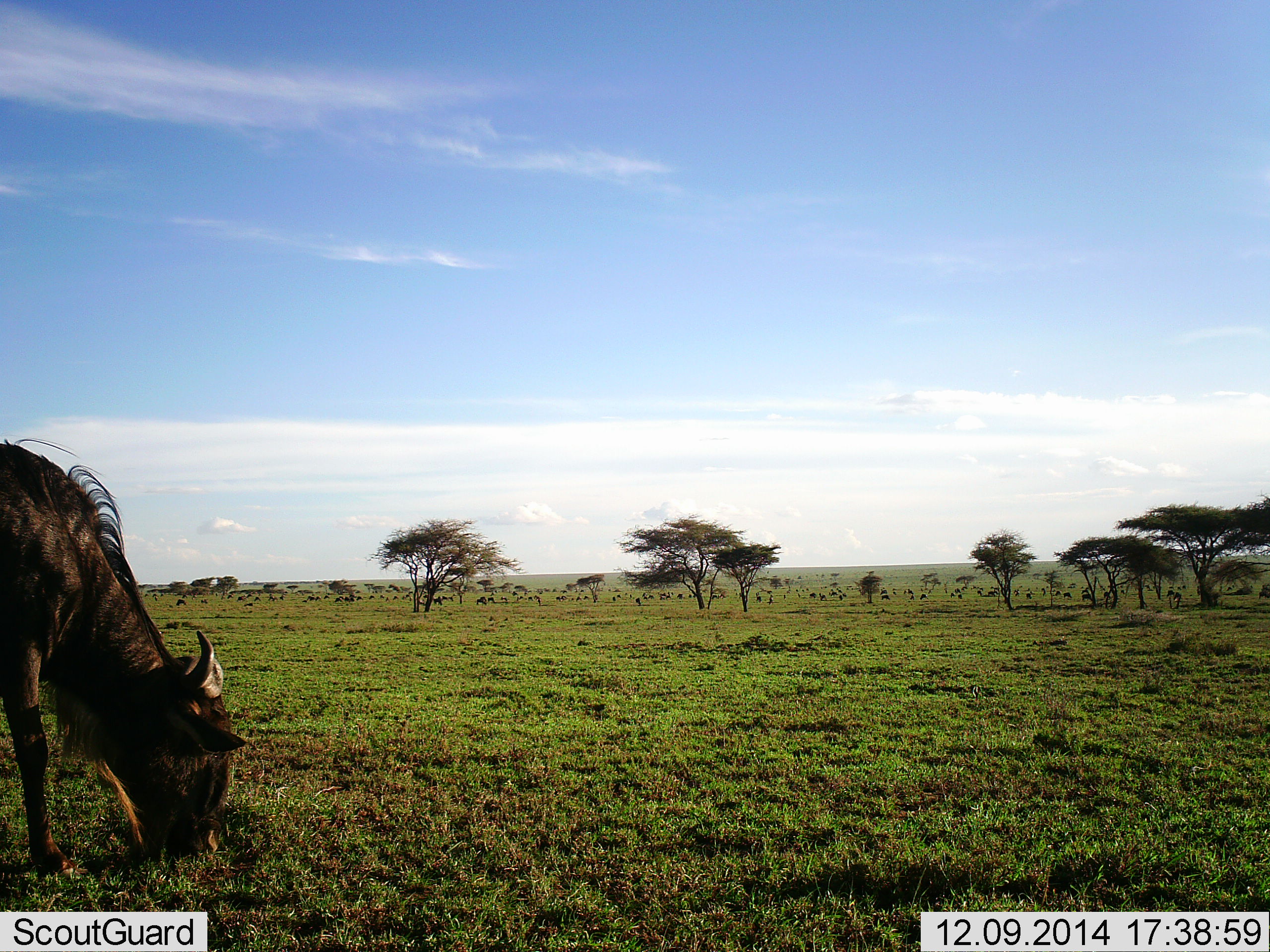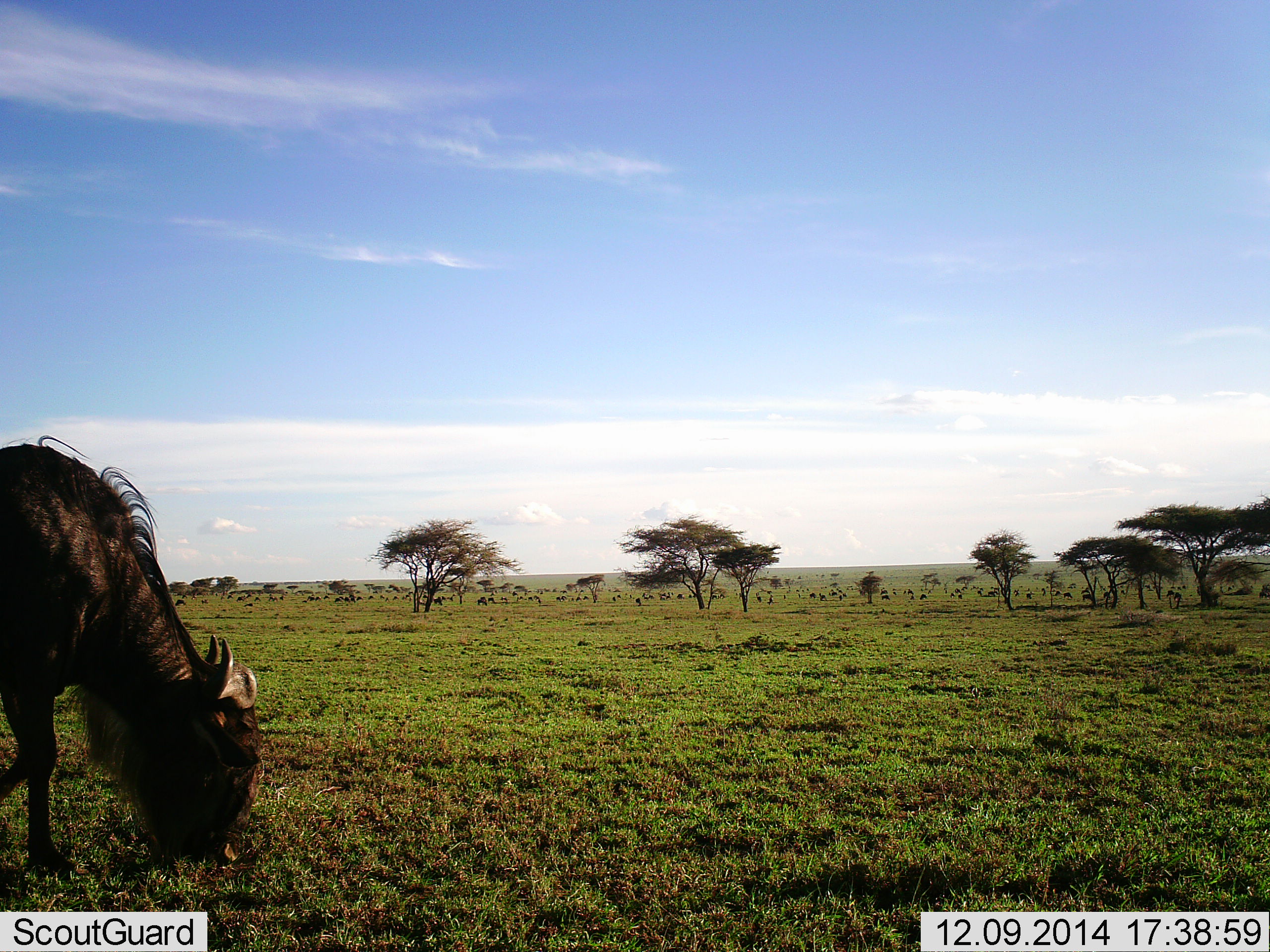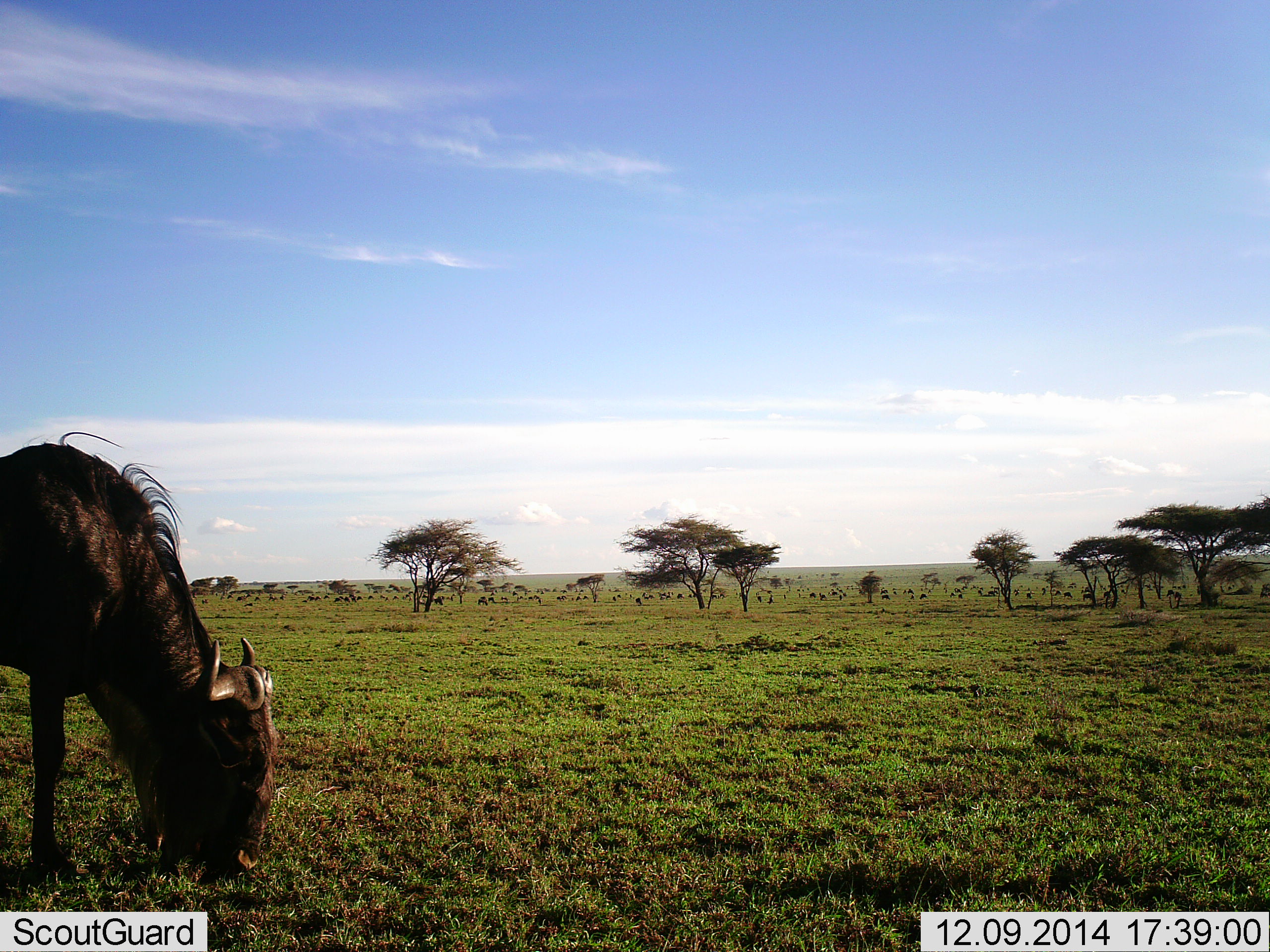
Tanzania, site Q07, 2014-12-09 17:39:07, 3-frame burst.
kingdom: Animalia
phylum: Chordata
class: Mammalia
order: Artiodactyla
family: Bovidae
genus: Connochaetes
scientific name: Connochaetes taurinus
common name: blue wildebeest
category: wildebeest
Wildebeest (blue wildebeest) (Connochaetes taurinus), count 1. Behavior (volunteer vote fractions): standing 27%, resting 0%, moving 18%, interacting 0%. Young present (vote fraction): 0%. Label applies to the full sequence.